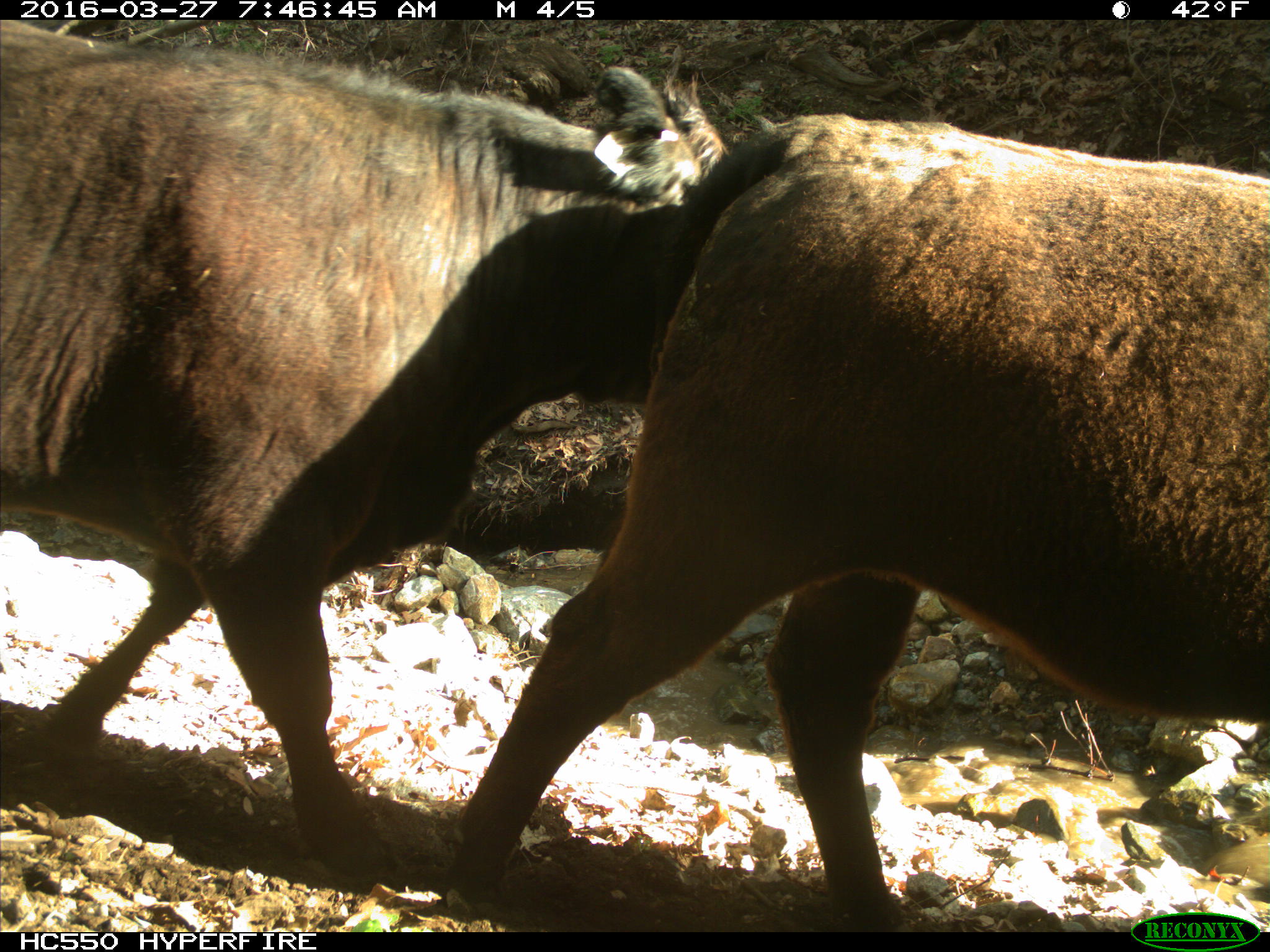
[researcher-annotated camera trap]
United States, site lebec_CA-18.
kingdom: Animalia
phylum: Chordata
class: Mammalia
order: Artiodactyla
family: Bovidae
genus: Bos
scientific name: Bos taurus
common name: domestic cow